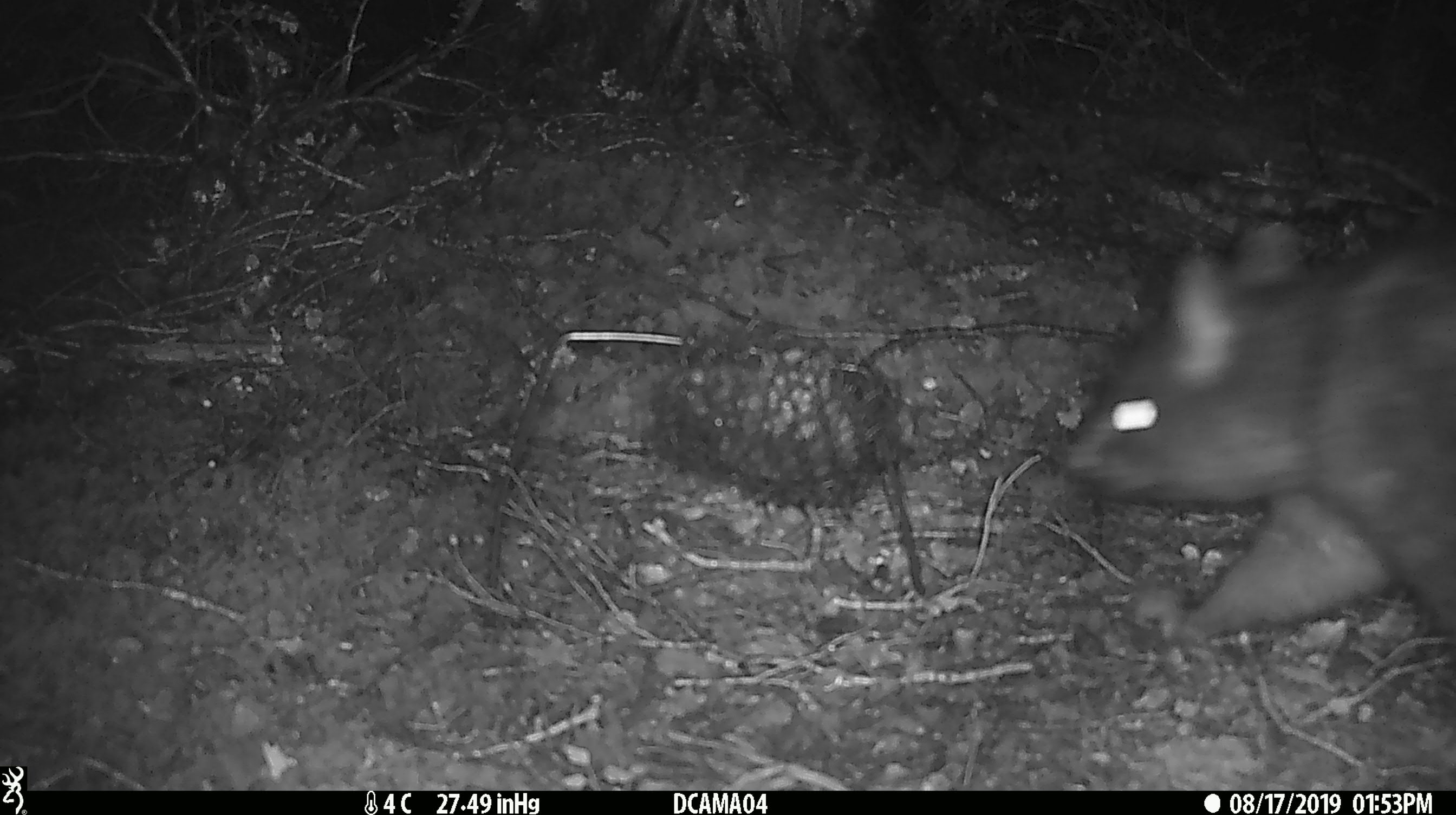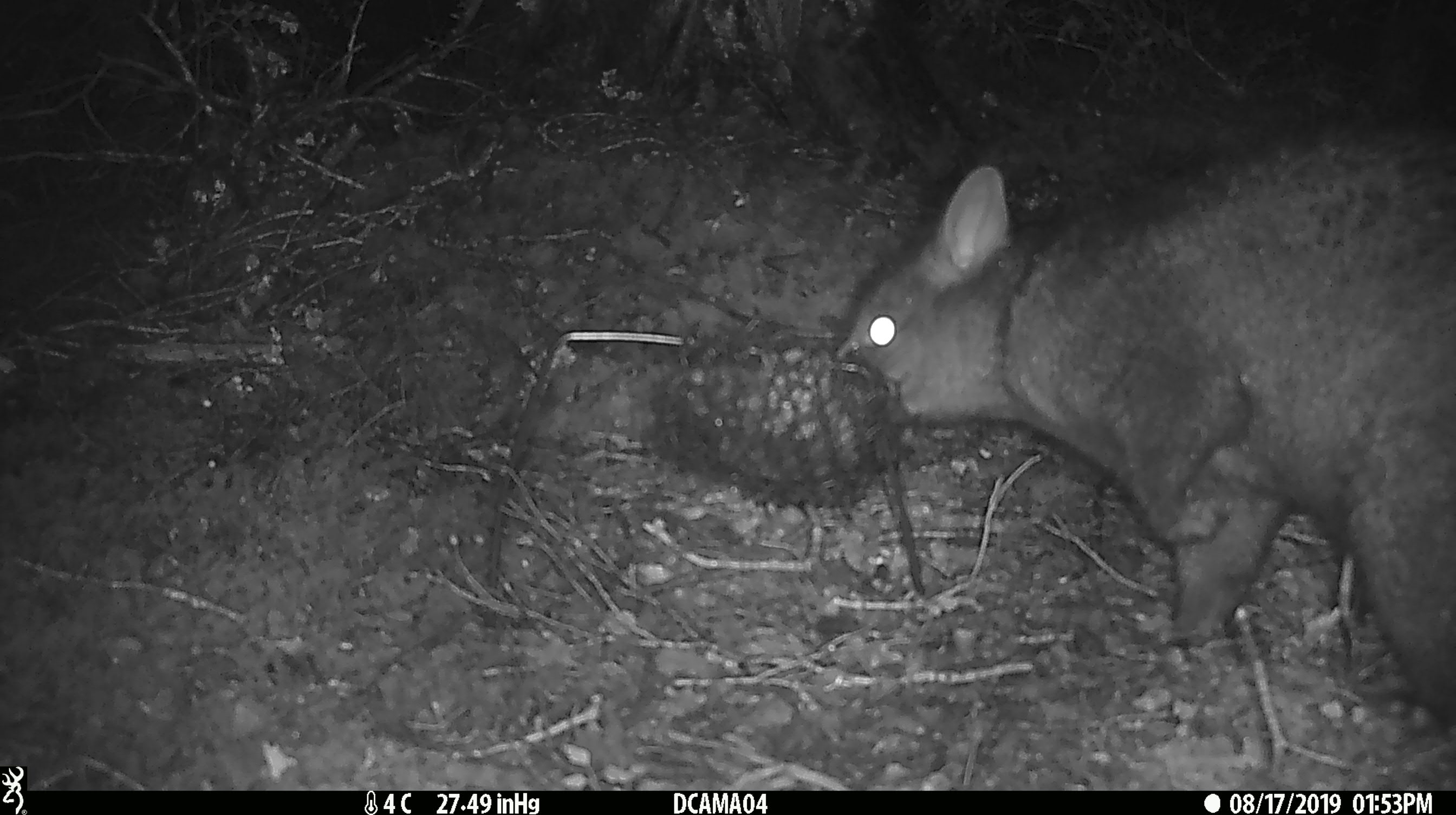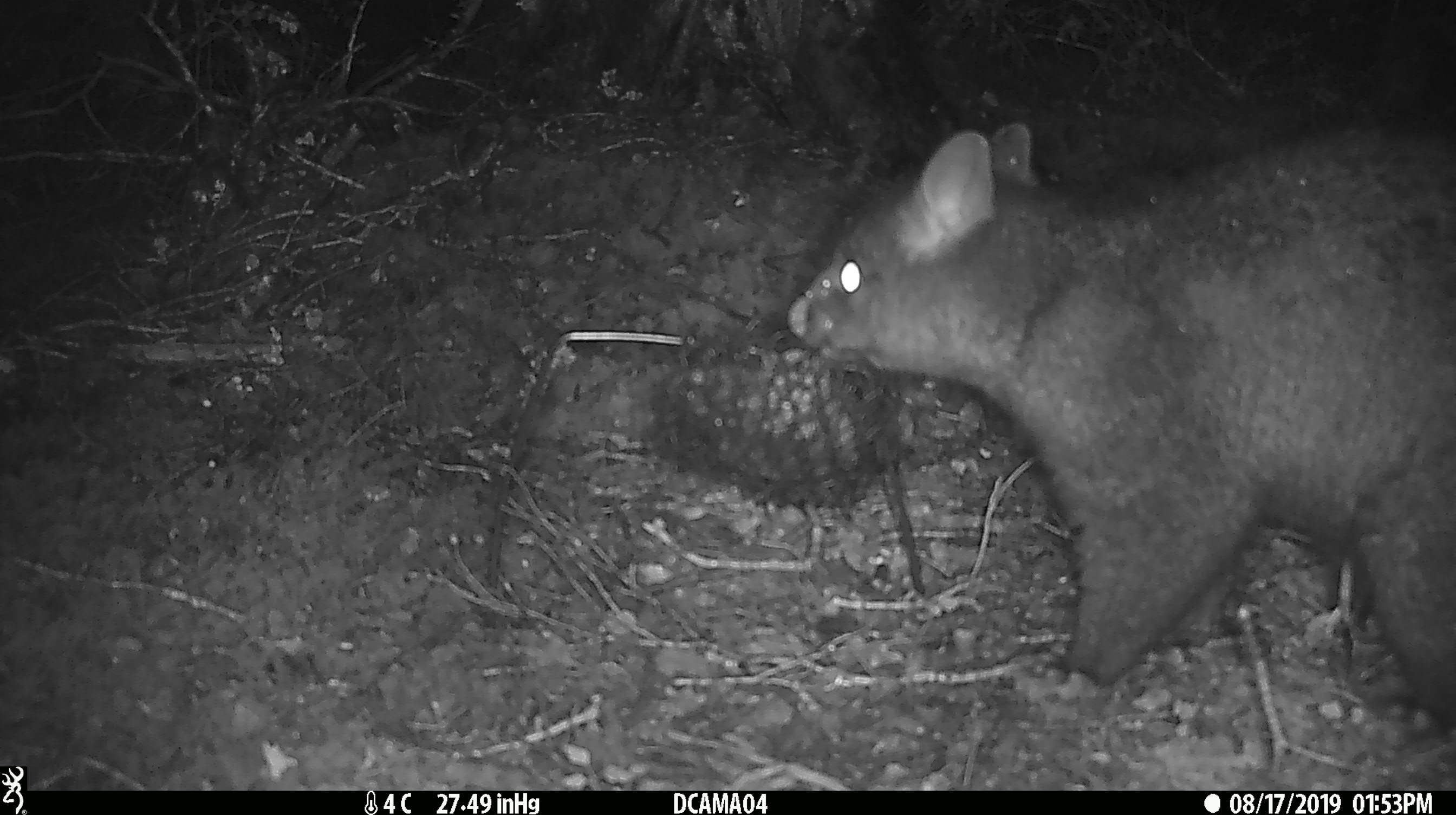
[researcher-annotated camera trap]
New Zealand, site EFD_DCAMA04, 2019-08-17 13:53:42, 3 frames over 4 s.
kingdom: Animalia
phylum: Chordata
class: Mammalia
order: Diprotodontia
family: Phalangeridae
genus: Trichosurus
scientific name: Trichosurus vulpecula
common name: common brushtail possum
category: possum